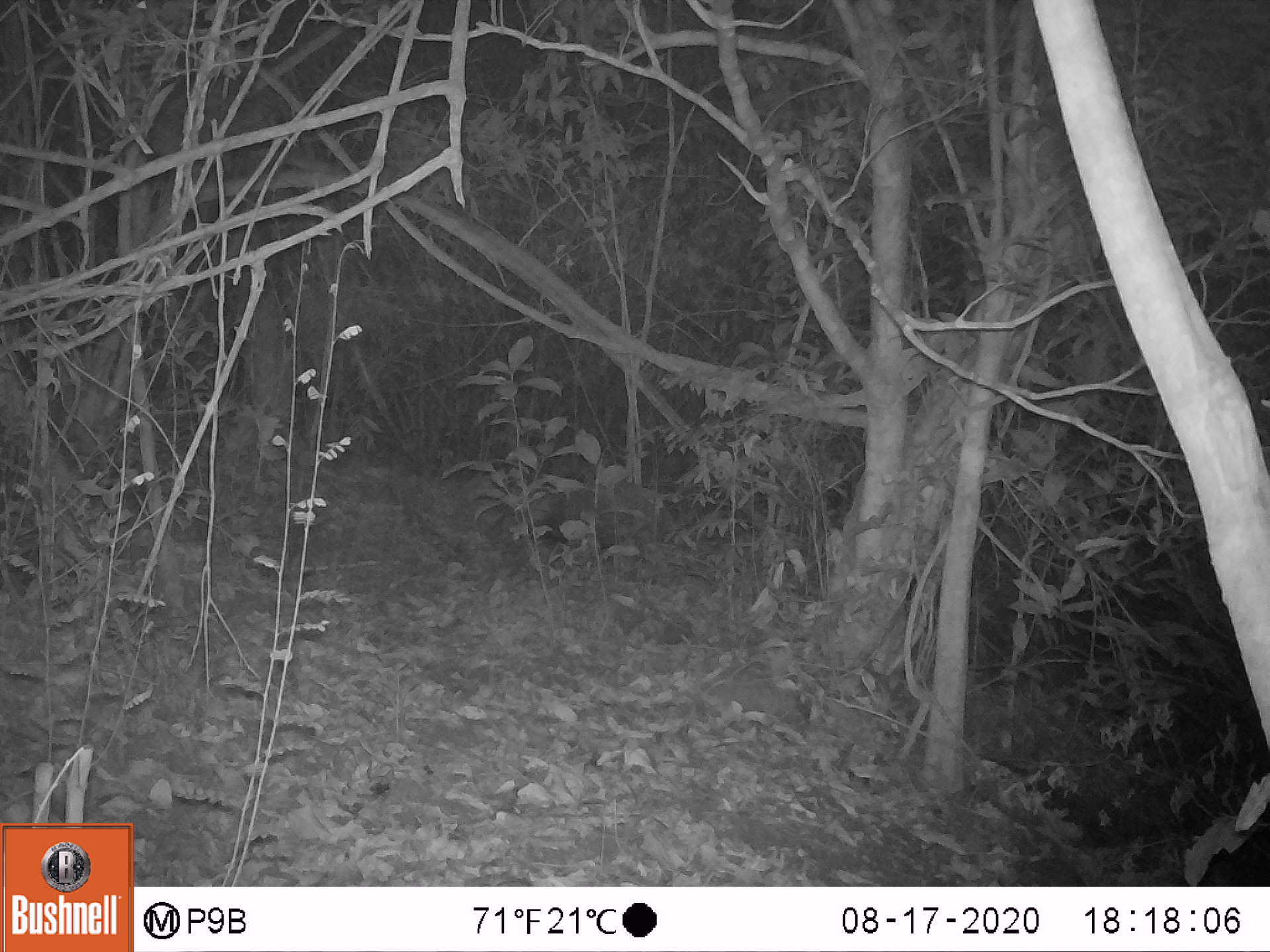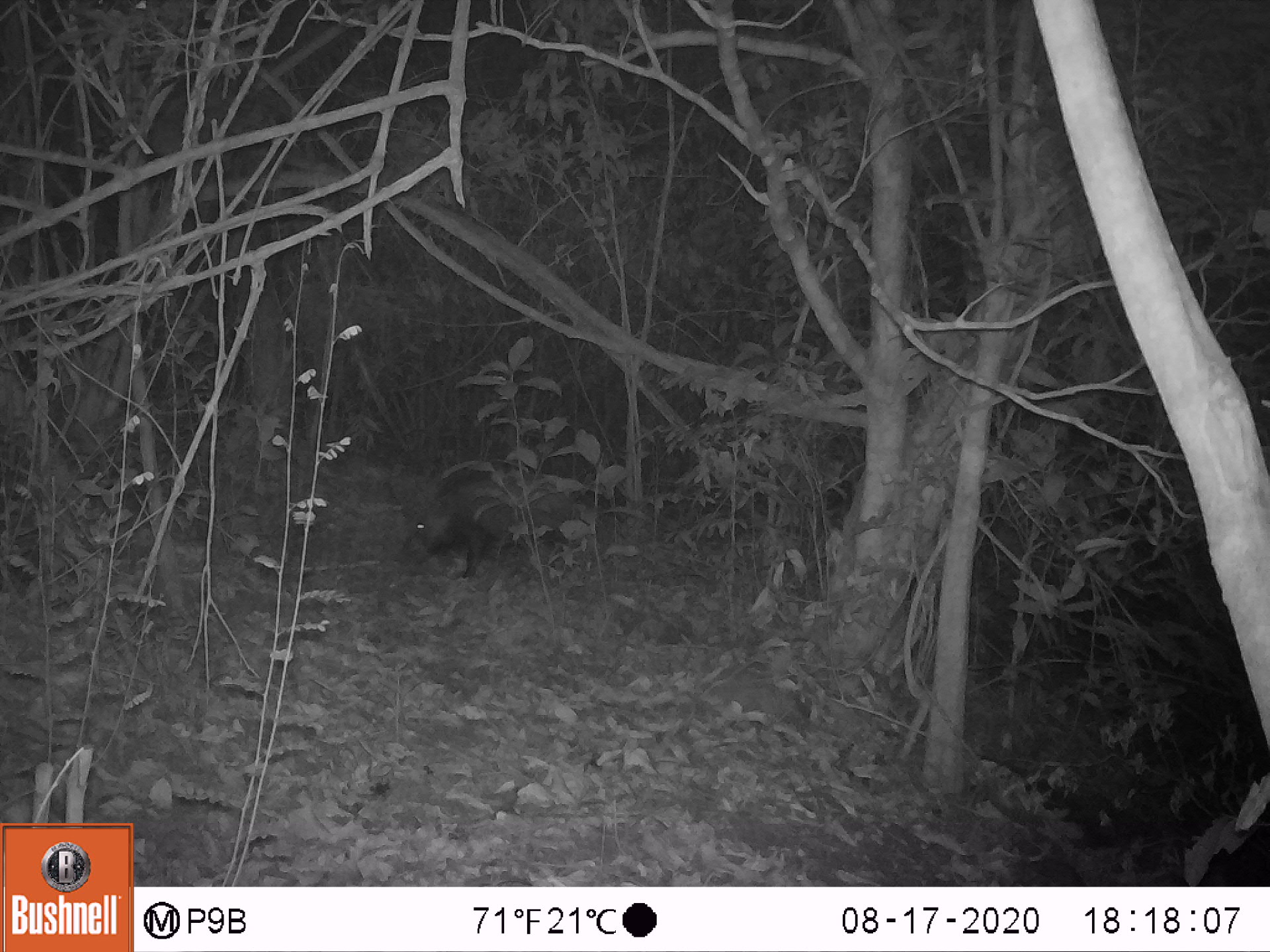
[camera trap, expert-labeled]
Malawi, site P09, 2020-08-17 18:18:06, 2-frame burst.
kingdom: Animalia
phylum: Chordata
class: Mammalia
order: Artiodactyla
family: Suidae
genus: Potamochoerus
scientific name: Potamochoerus larvatus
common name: bushpig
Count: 1.